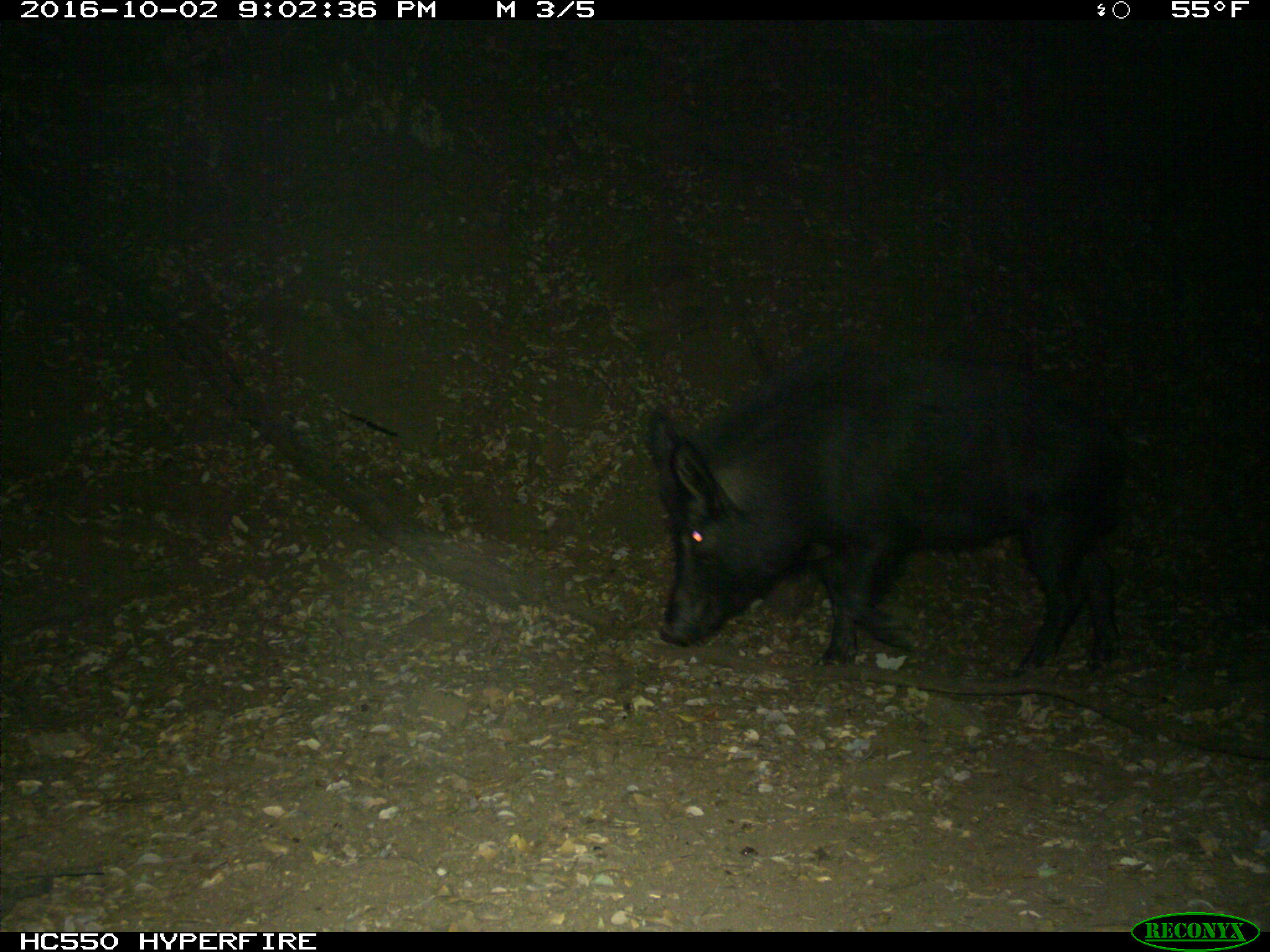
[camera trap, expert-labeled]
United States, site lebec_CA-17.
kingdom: Animalia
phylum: Chordata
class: Mammalia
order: Artiodactyla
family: Suidae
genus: Sus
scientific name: Sus scrofa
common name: wild boar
Sus scrofa (wild boar).